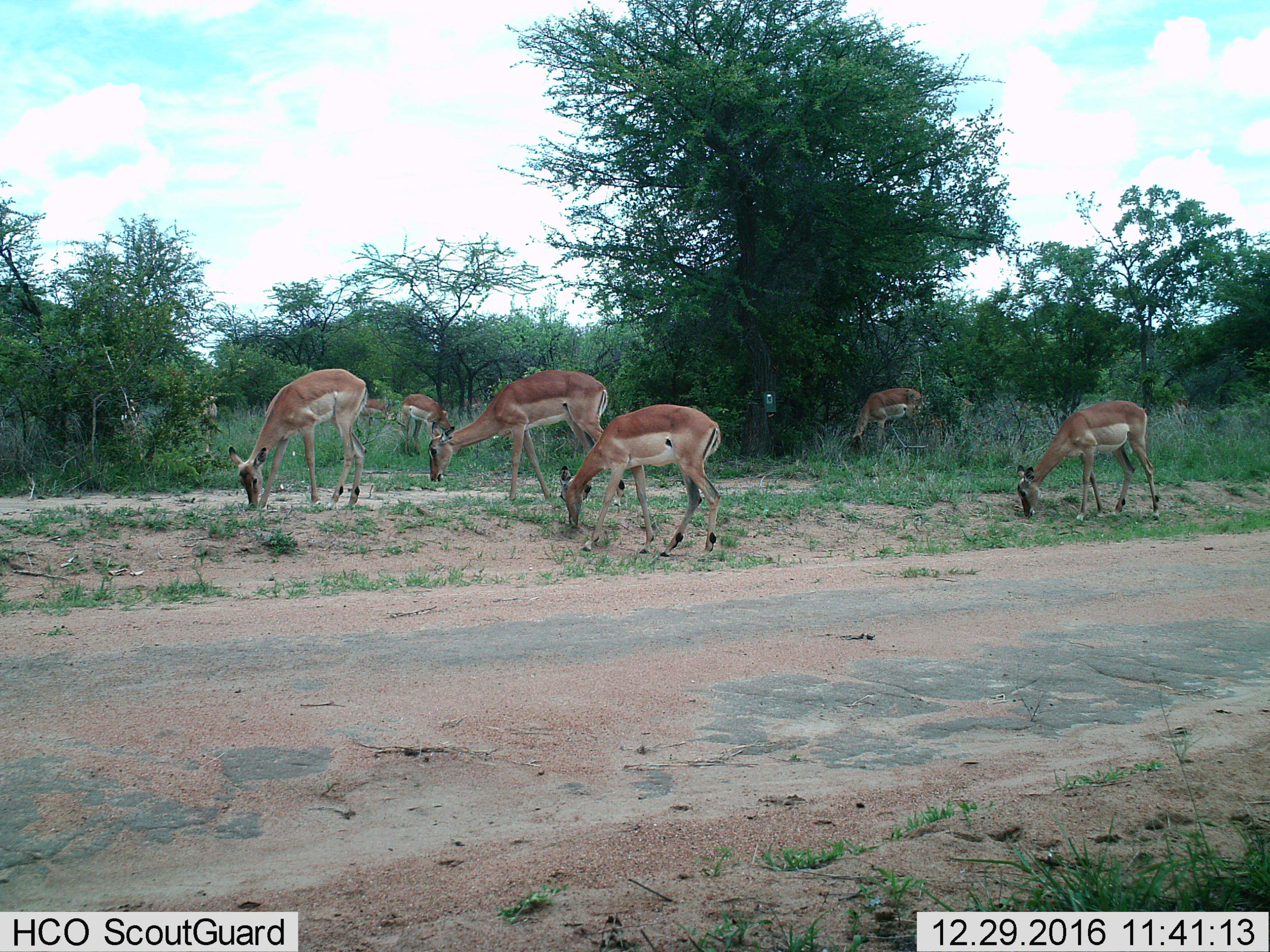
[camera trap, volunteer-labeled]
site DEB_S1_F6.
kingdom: Animalia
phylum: Chordata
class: Mammalia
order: Artiodactyla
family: Bovidae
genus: Aepyceros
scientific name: Aepyceros melampus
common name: impala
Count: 8.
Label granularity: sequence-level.